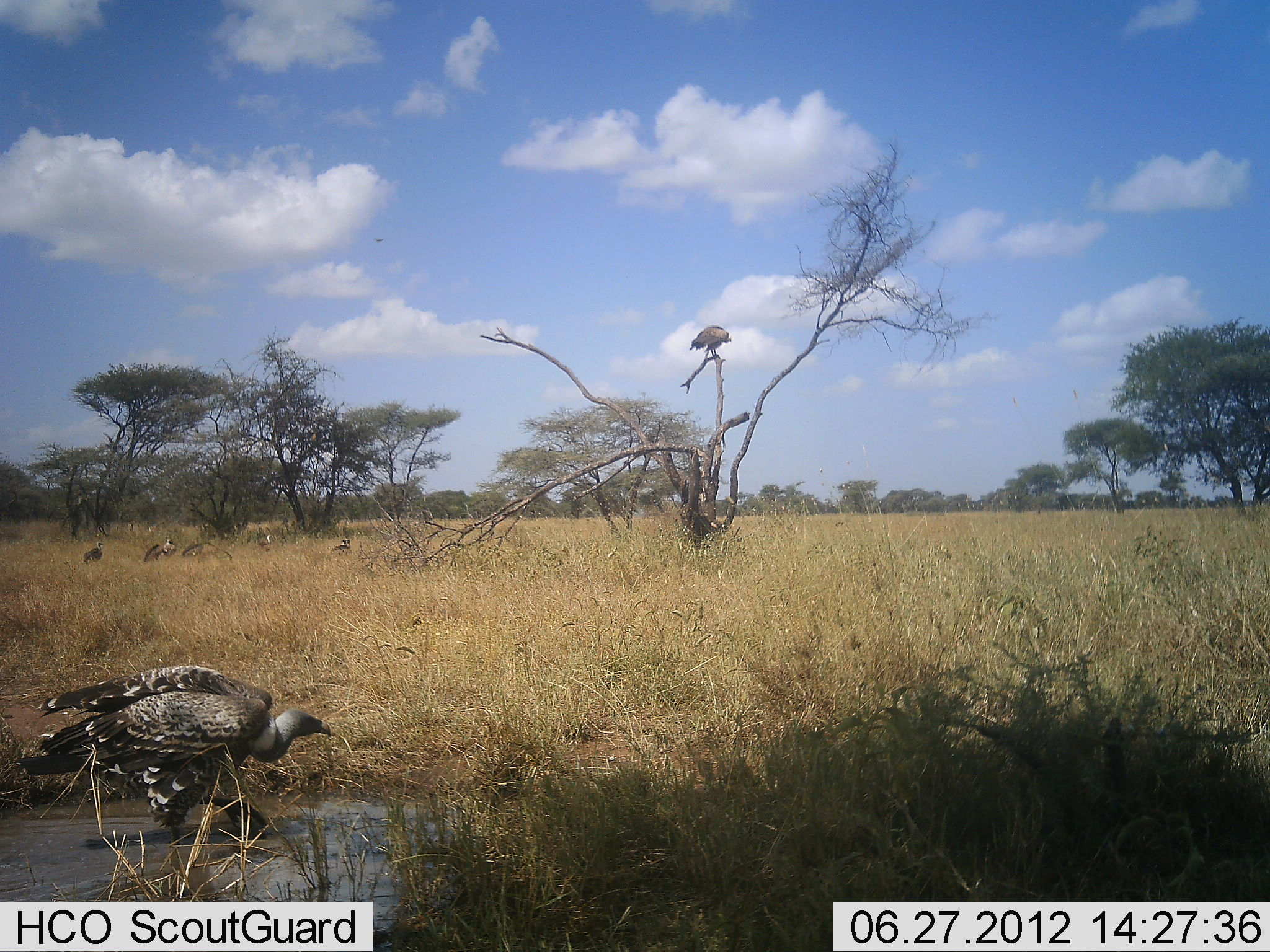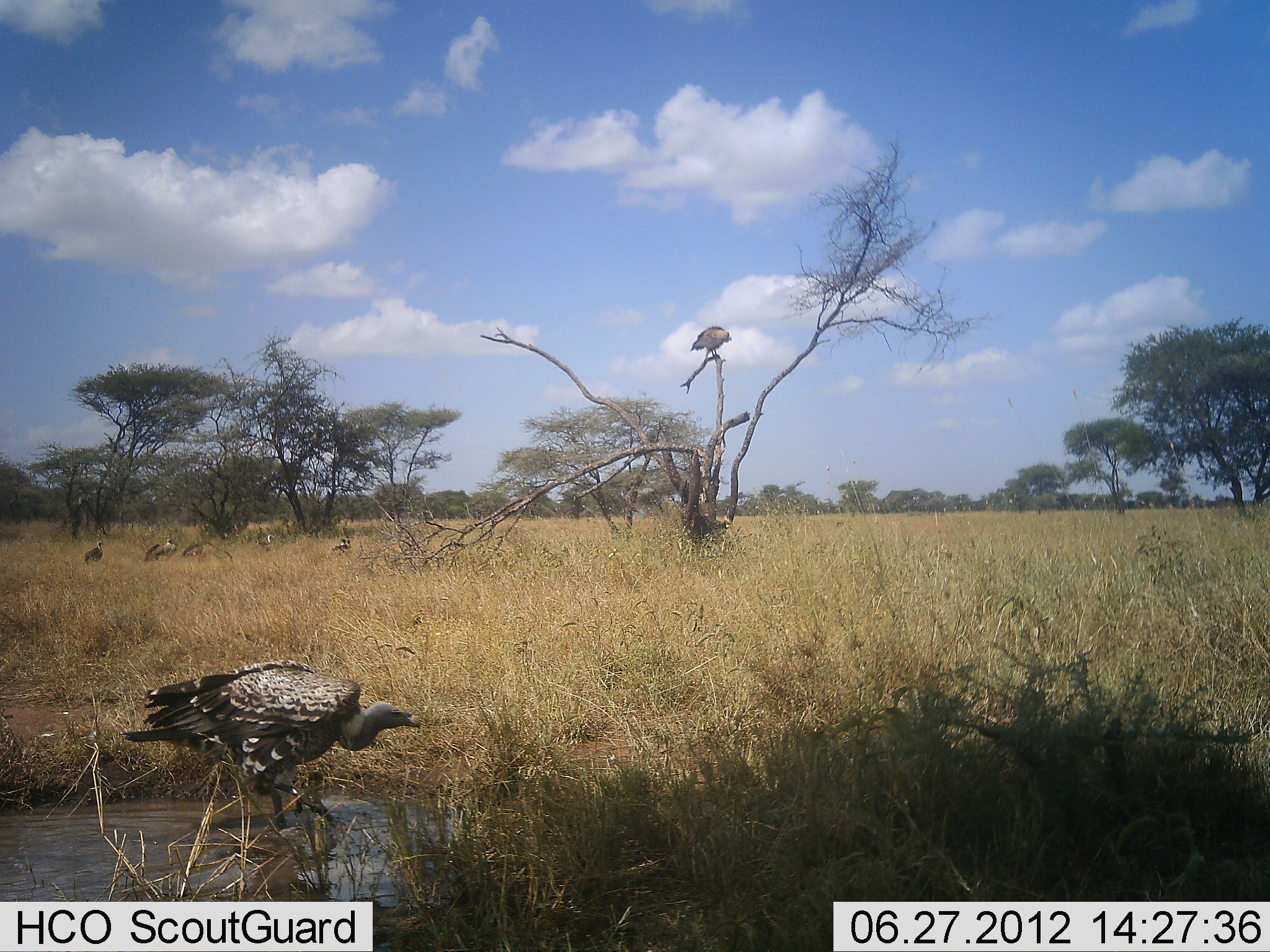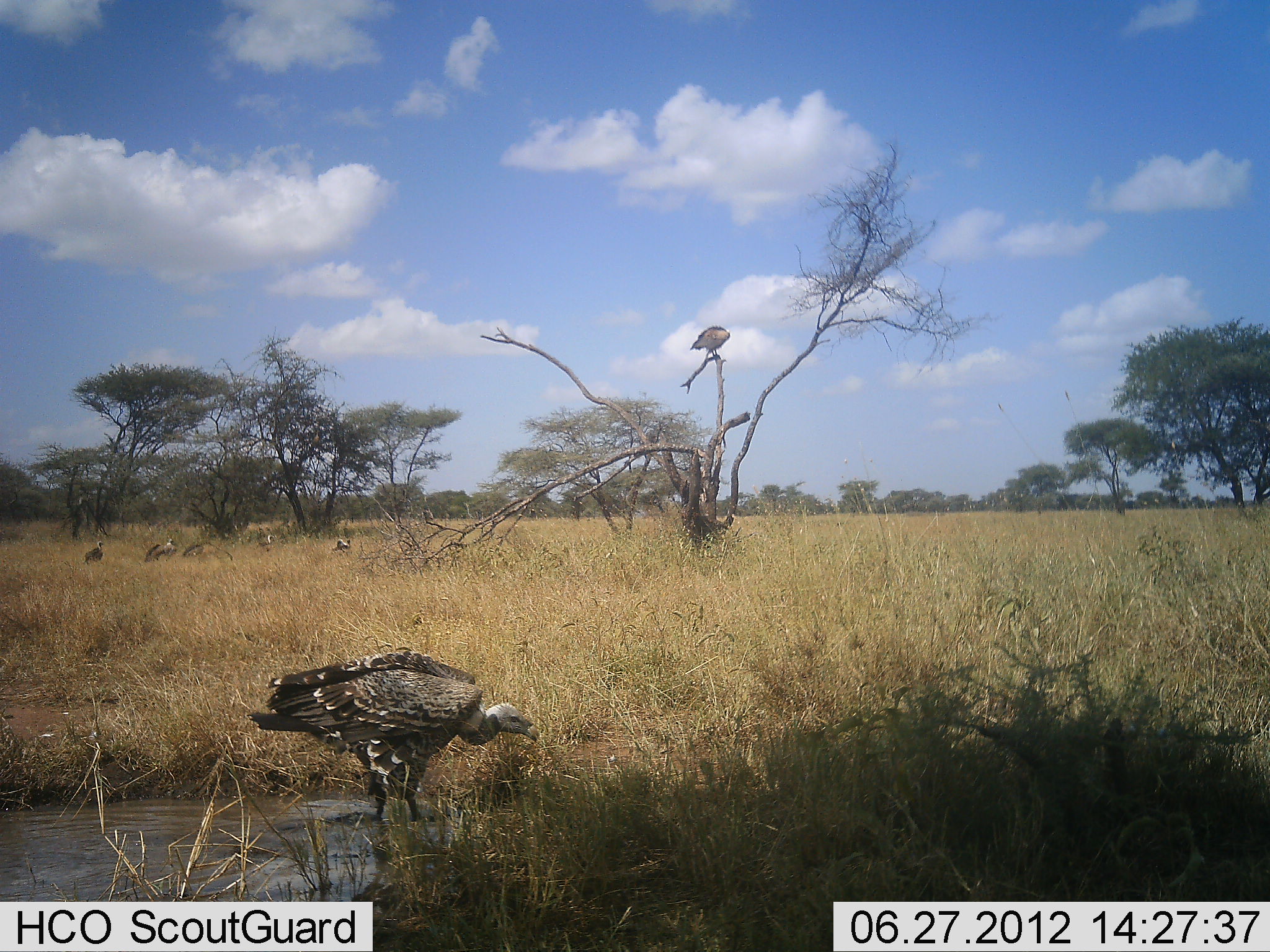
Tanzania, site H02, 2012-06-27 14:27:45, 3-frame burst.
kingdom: Animalia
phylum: Chordata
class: Aves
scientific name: Aves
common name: bird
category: otherbird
Otherbird (bird) (Aves), count 6. Behavior (volunteer vote fractions): standing 75%, resting 42%, moving 92%, interacting 0%. Young present (vote fraction): 0%. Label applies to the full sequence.